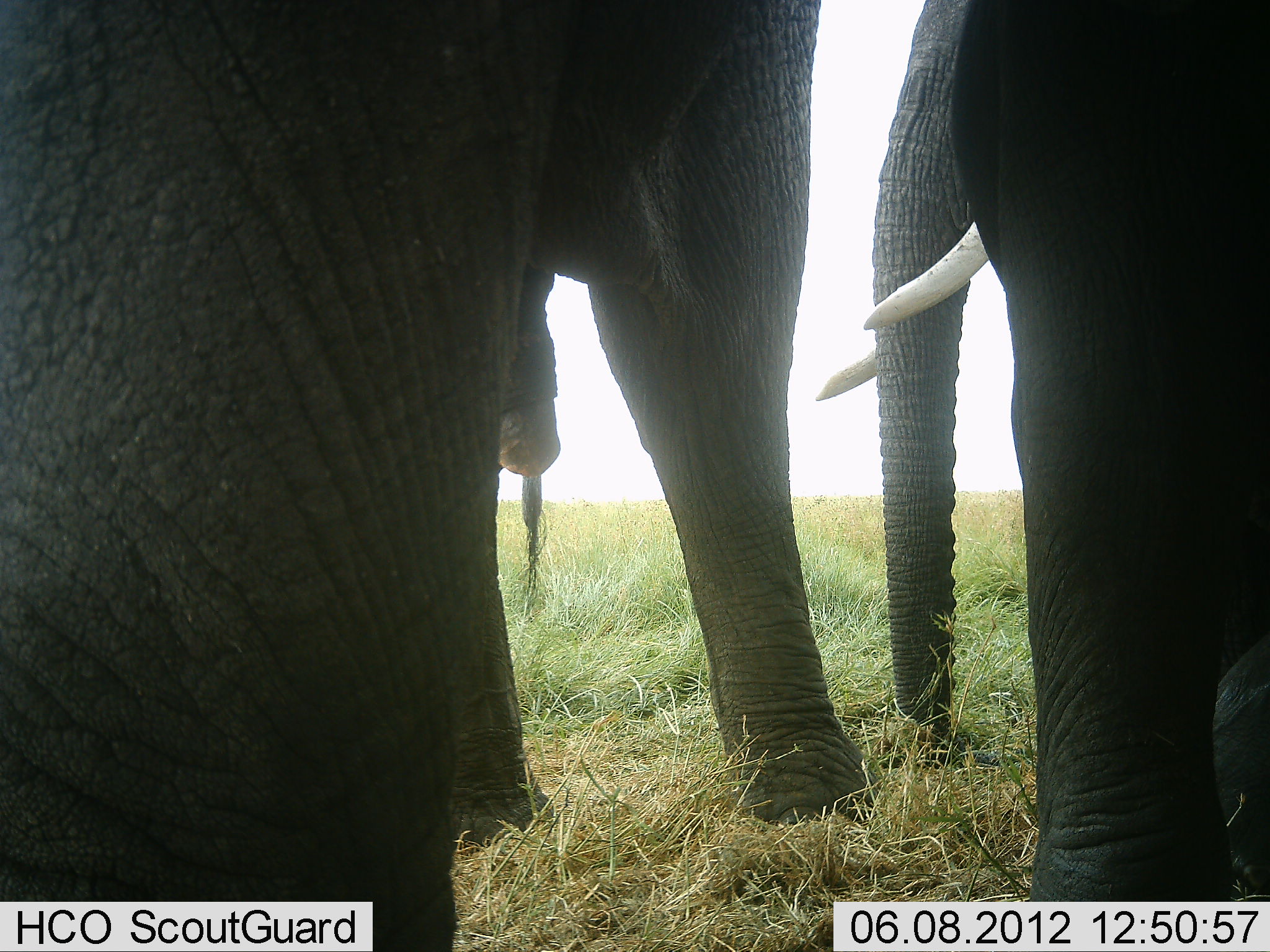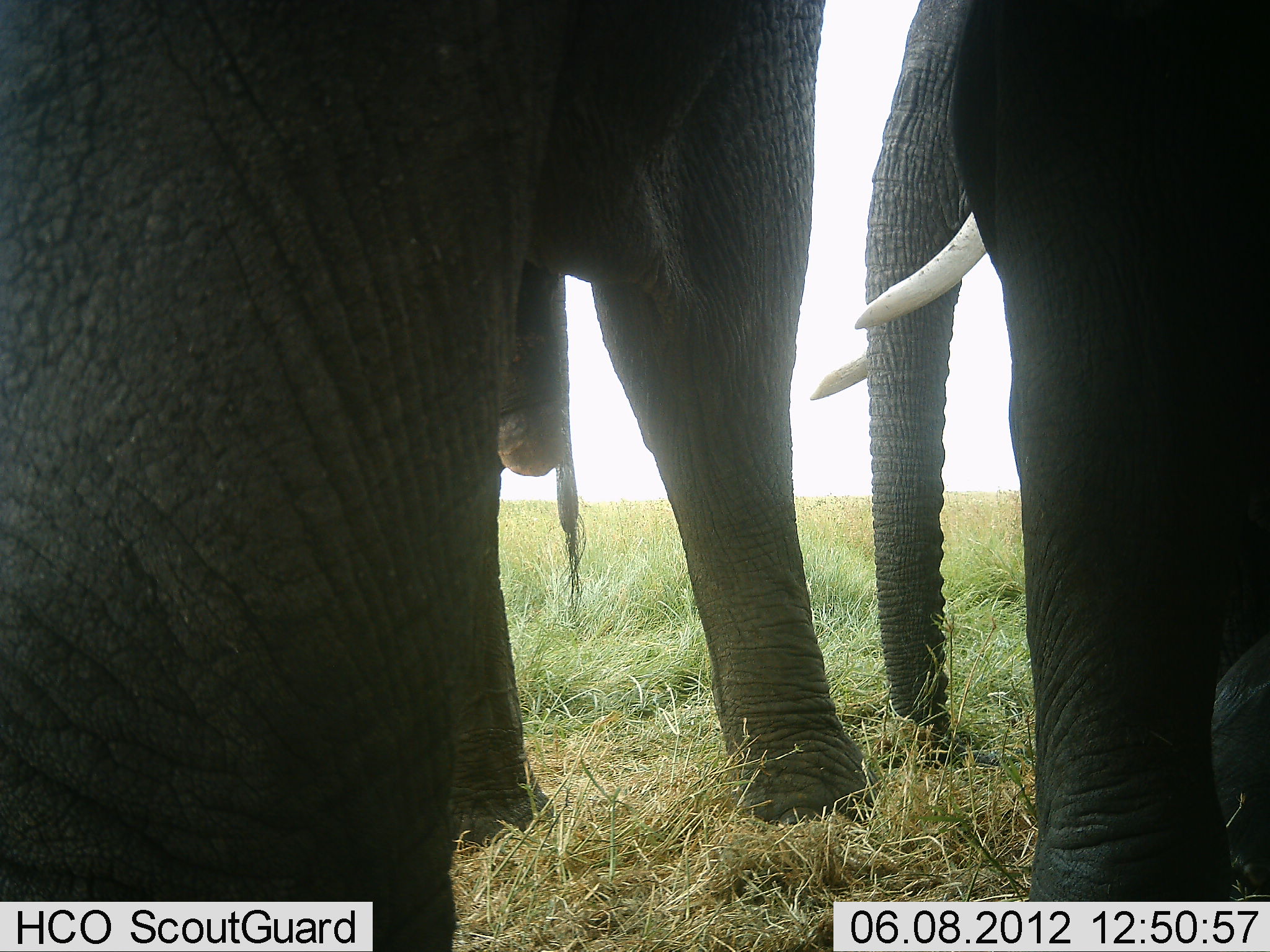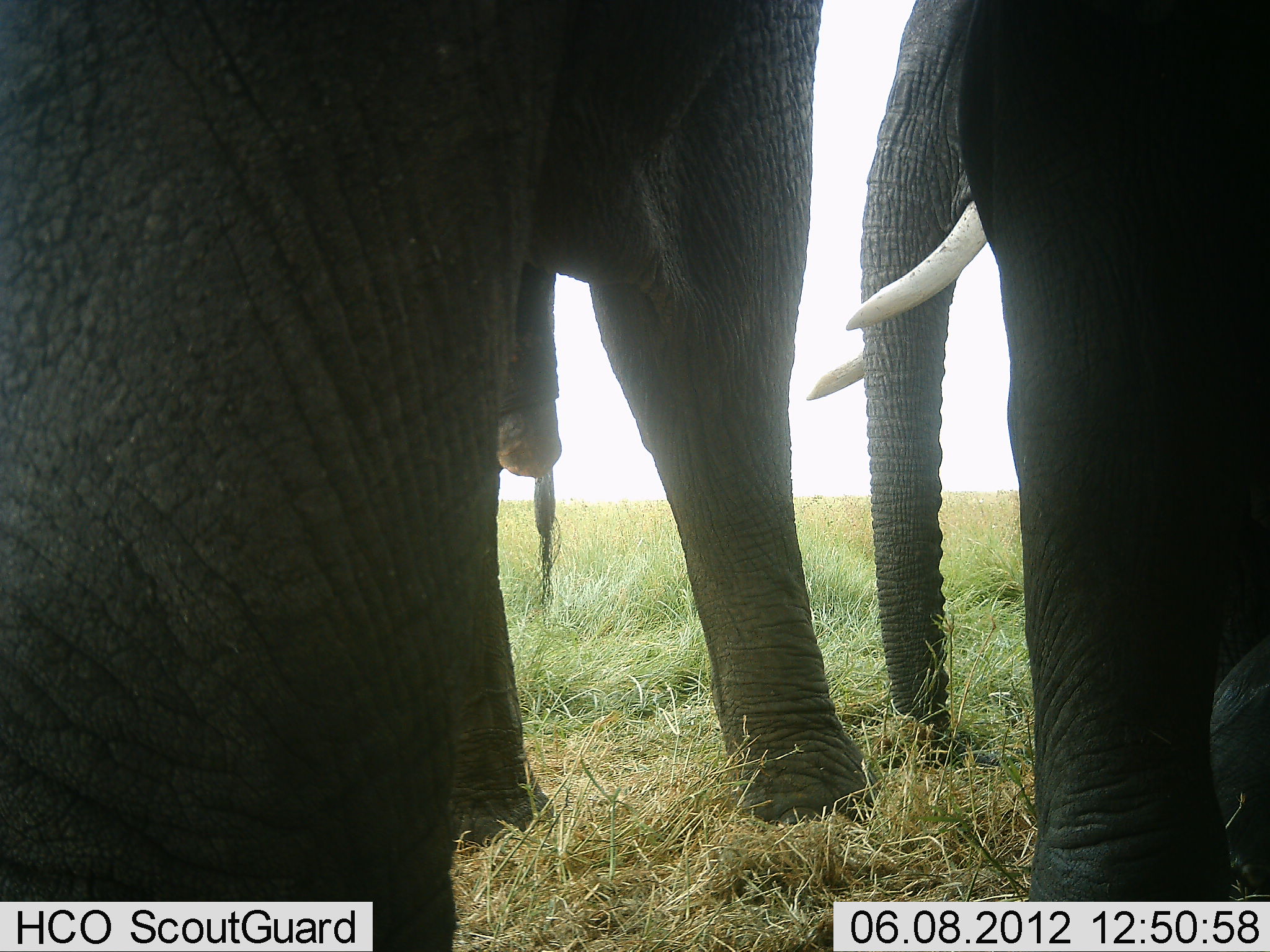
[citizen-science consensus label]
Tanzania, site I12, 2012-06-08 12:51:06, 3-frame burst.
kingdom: Animalia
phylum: Chordata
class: Mammalia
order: Proboscidea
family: Elephantidae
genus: Loxodonta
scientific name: Loxodonta africana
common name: african bush elephant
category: elephant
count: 2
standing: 90%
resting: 0%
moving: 10%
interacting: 0%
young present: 0%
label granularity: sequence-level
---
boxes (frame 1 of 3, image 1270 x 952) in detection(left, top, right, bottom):
animal: detection(21, 16, 873, 952); detection(818, 16, 1269, 902)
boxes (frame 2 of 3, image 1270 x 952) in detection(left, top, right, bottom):
animal: detection(0, 2, 889, 950); detection(806, 2, 1269, 903)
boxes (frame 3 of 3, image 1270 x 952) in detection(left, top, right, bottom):
animal: detection(2, 2, 884, 950); detection(806, 0, 1269, 900)